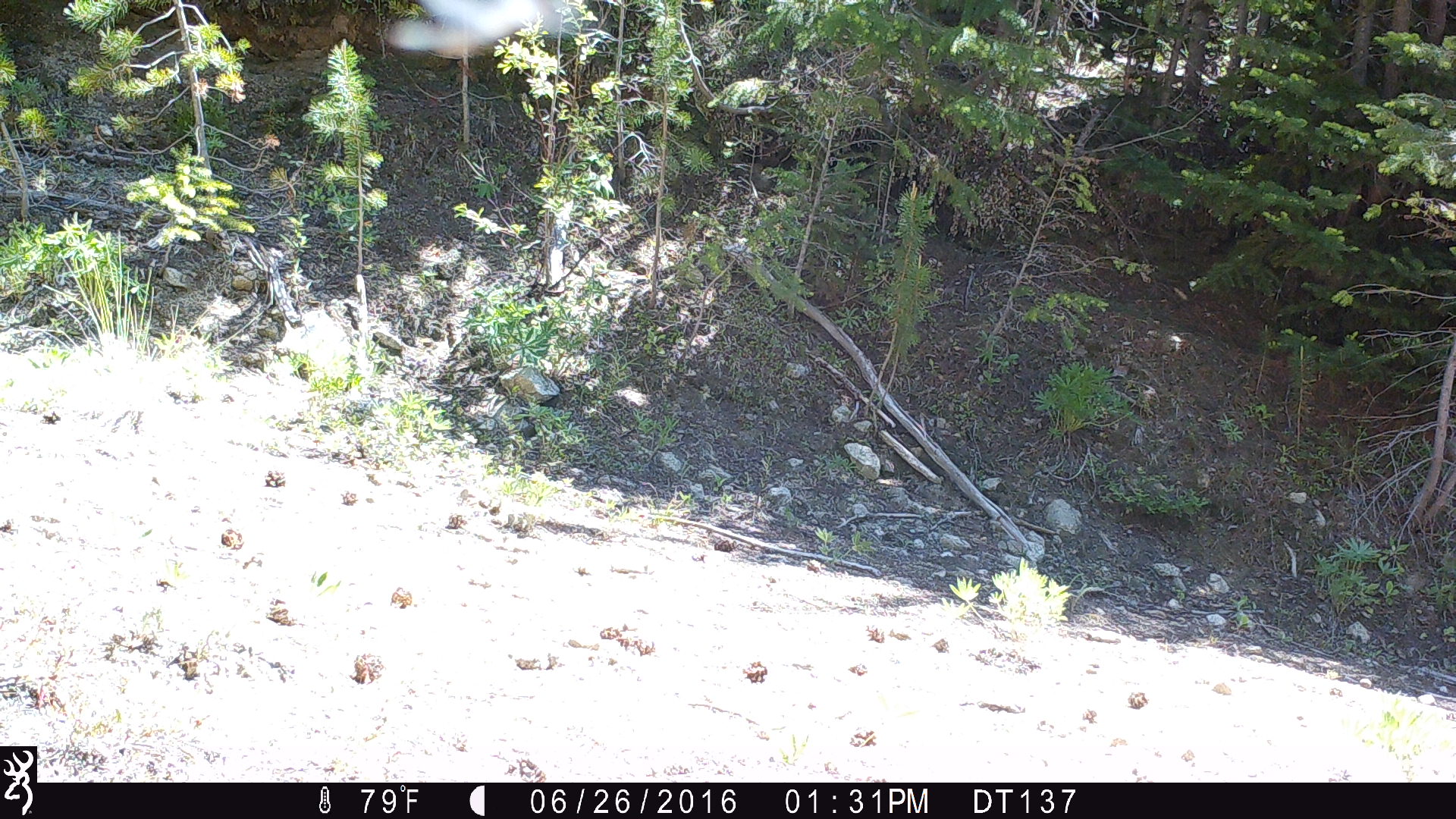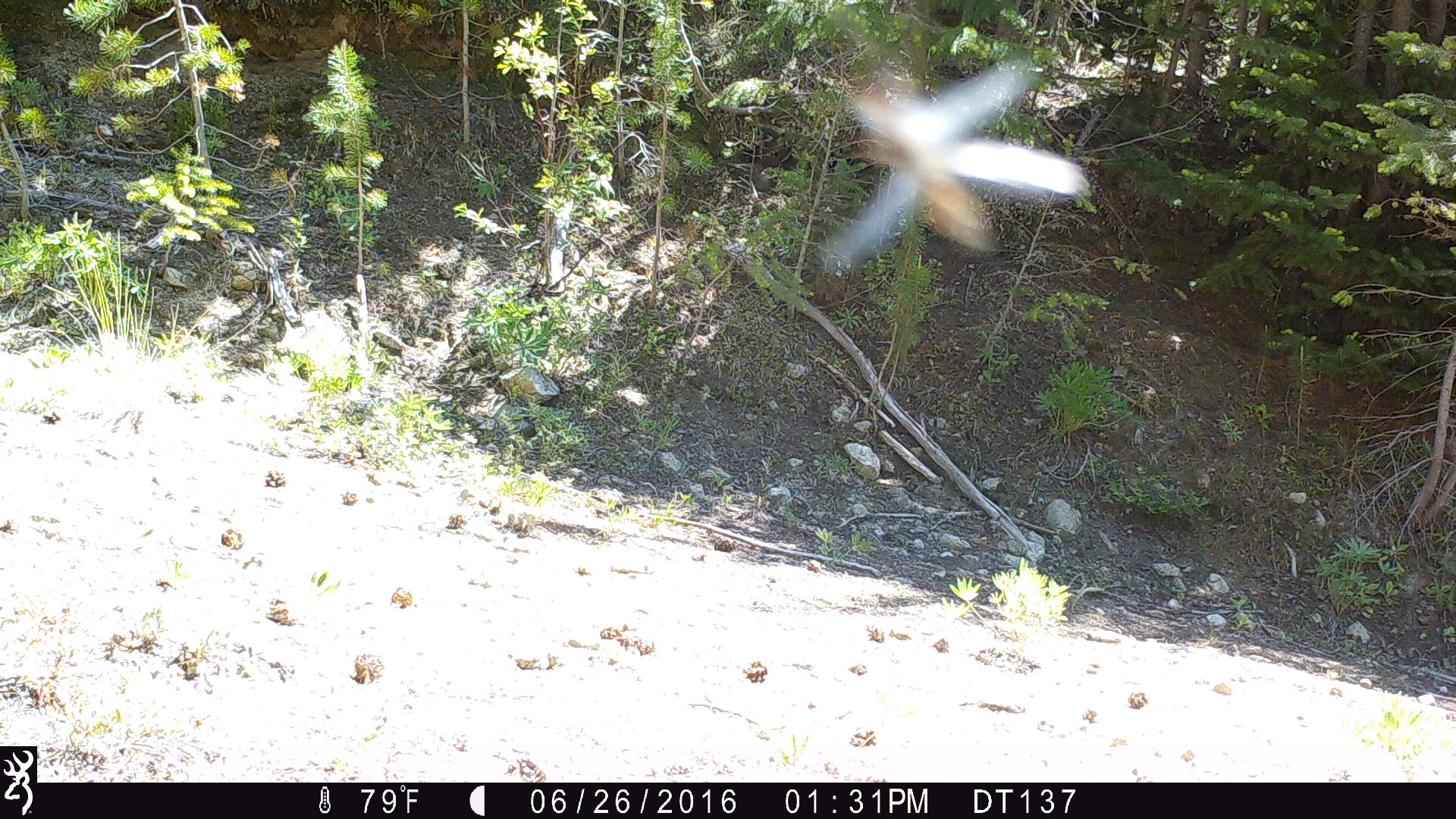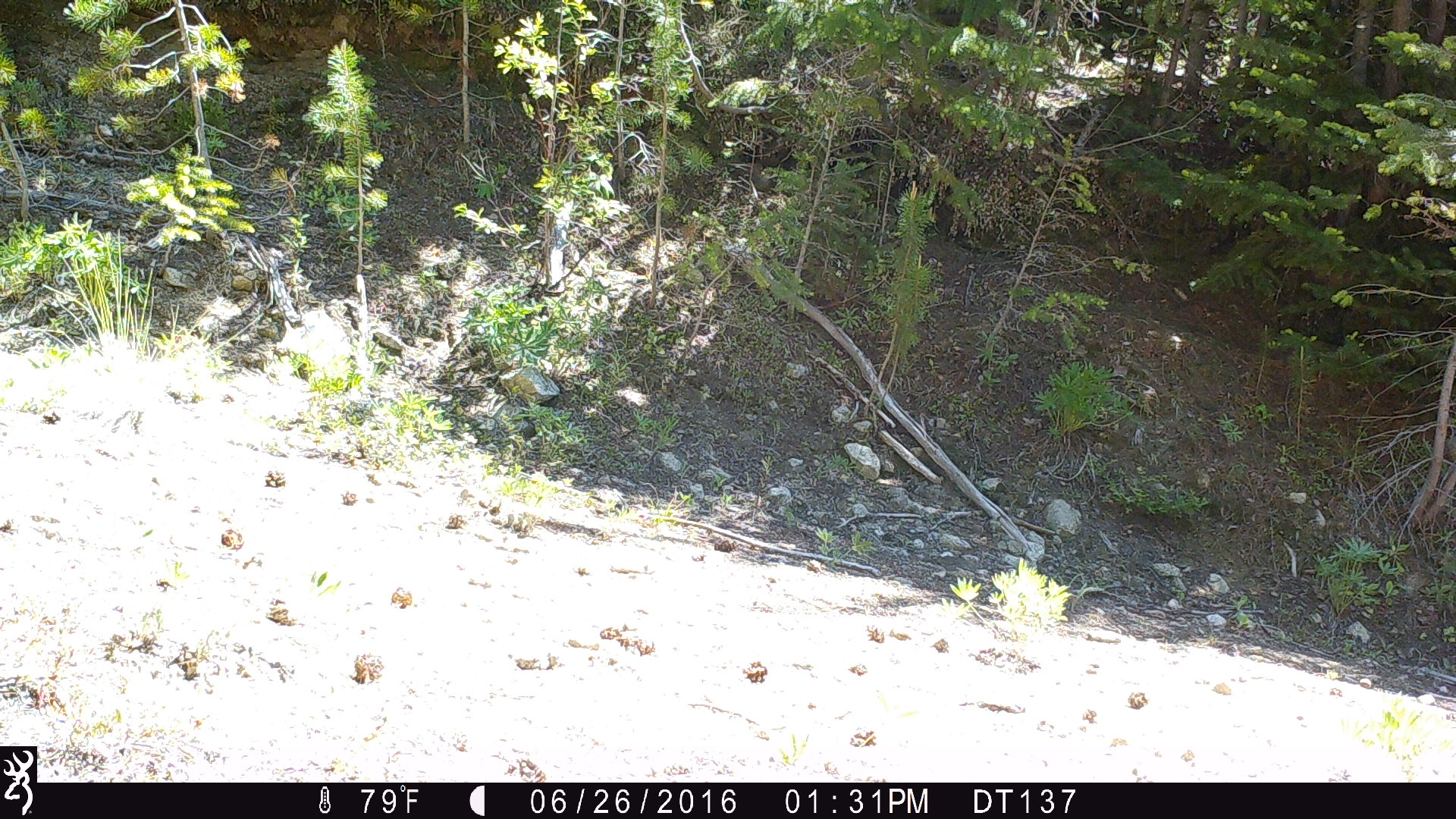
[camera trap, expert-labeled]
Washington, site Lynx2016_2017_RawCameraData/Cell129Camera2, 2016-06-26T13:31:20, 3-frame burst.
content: unidentified animal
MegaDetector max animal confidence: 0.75